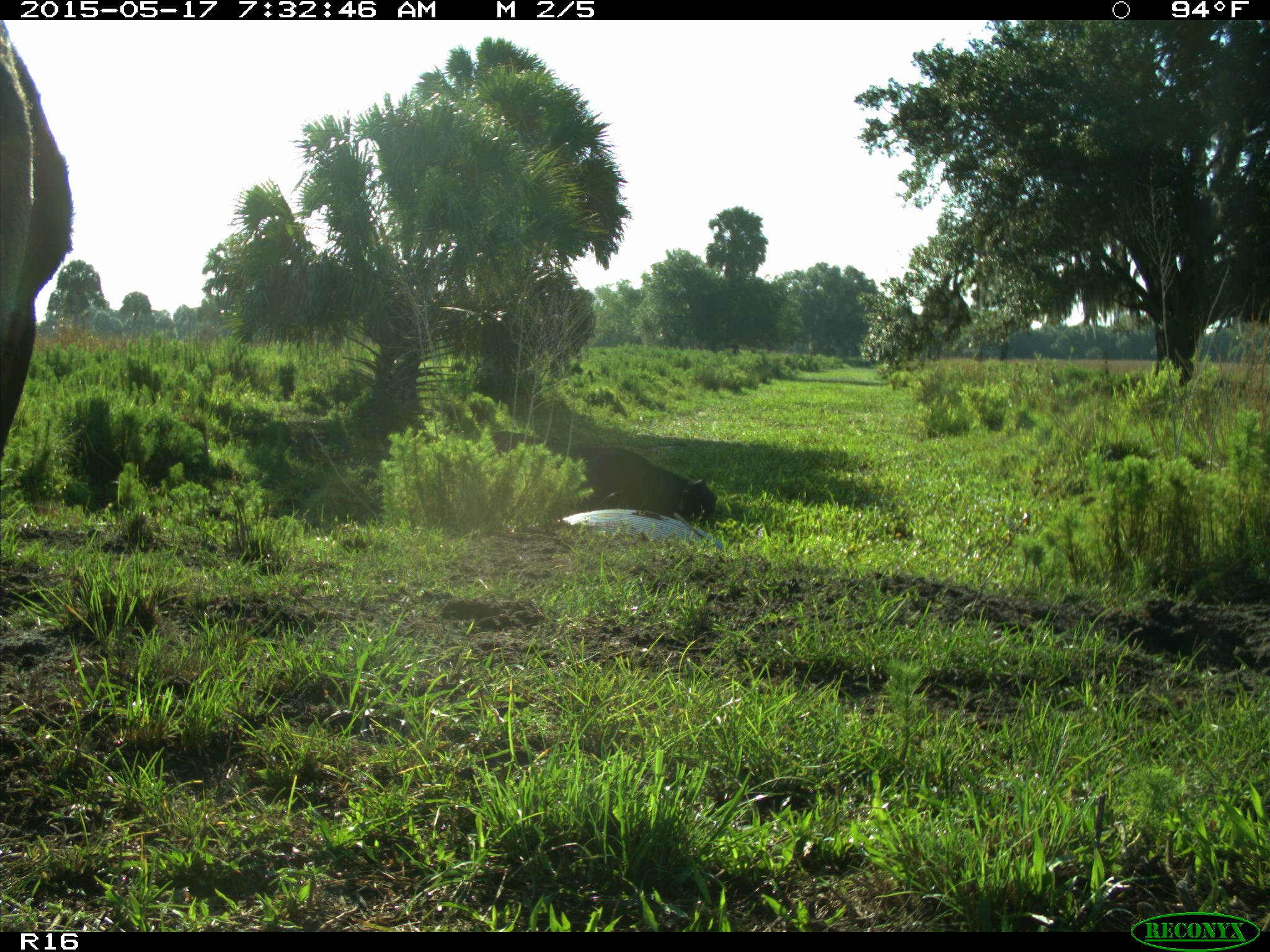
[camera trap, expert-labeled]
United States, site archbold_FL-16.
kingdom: Animalia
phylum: Chordata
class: Mammalia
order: Artiodactyla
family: Bovidae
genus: Bos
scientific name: Bos taurus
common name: domestic cow